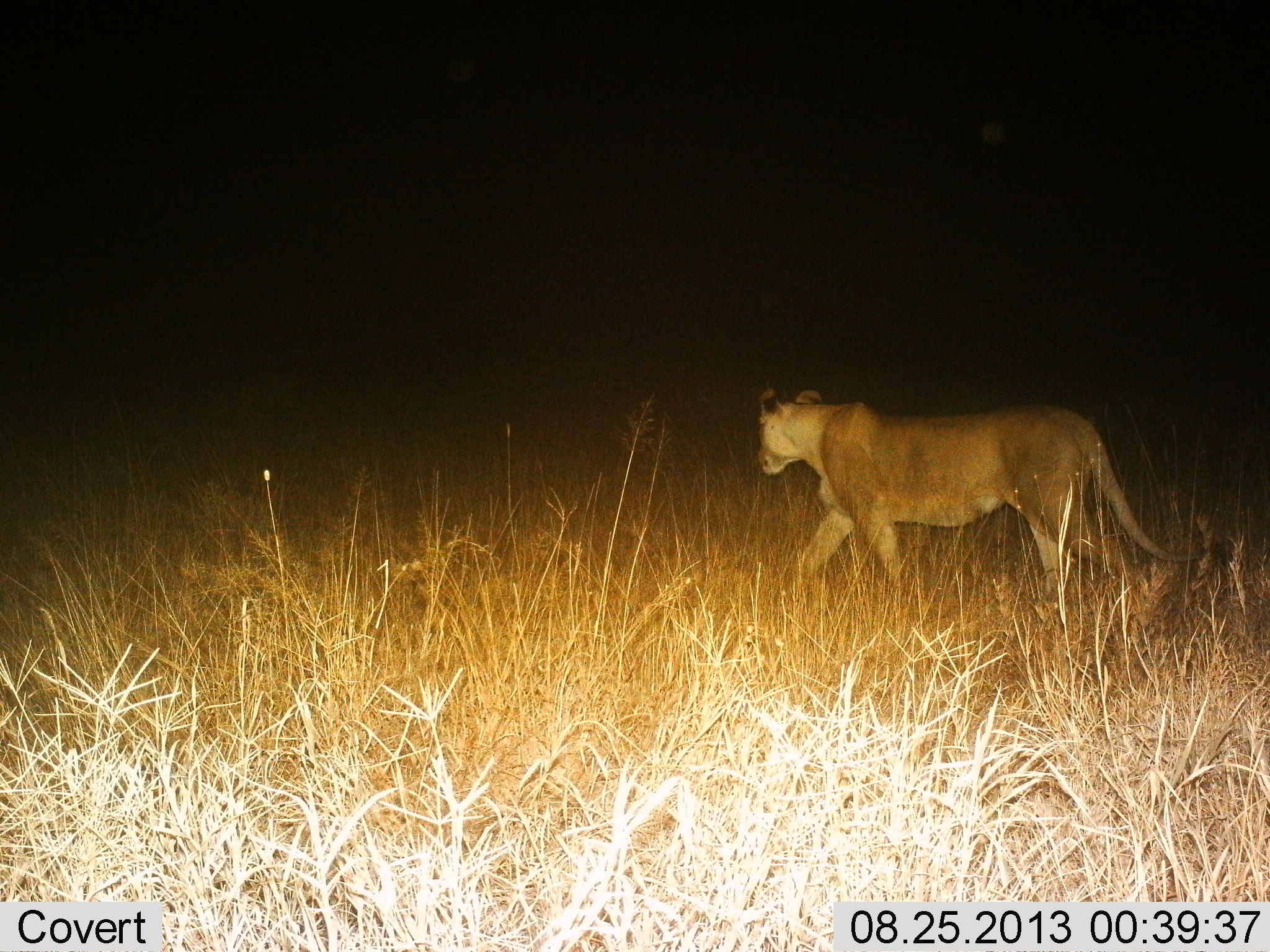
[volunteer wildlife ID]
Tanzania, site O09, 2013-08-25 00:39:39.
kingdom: Animalia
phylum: Chordata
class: Mammalia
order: Carnivora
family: Felidae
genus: Panthera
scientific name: Panthera leo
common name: lion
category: lionfemale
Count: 1.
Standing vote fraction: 15%.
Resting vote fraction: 0%.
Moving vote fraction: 85%.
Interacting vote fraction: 0%.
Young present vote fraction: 0%.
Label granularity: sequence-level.